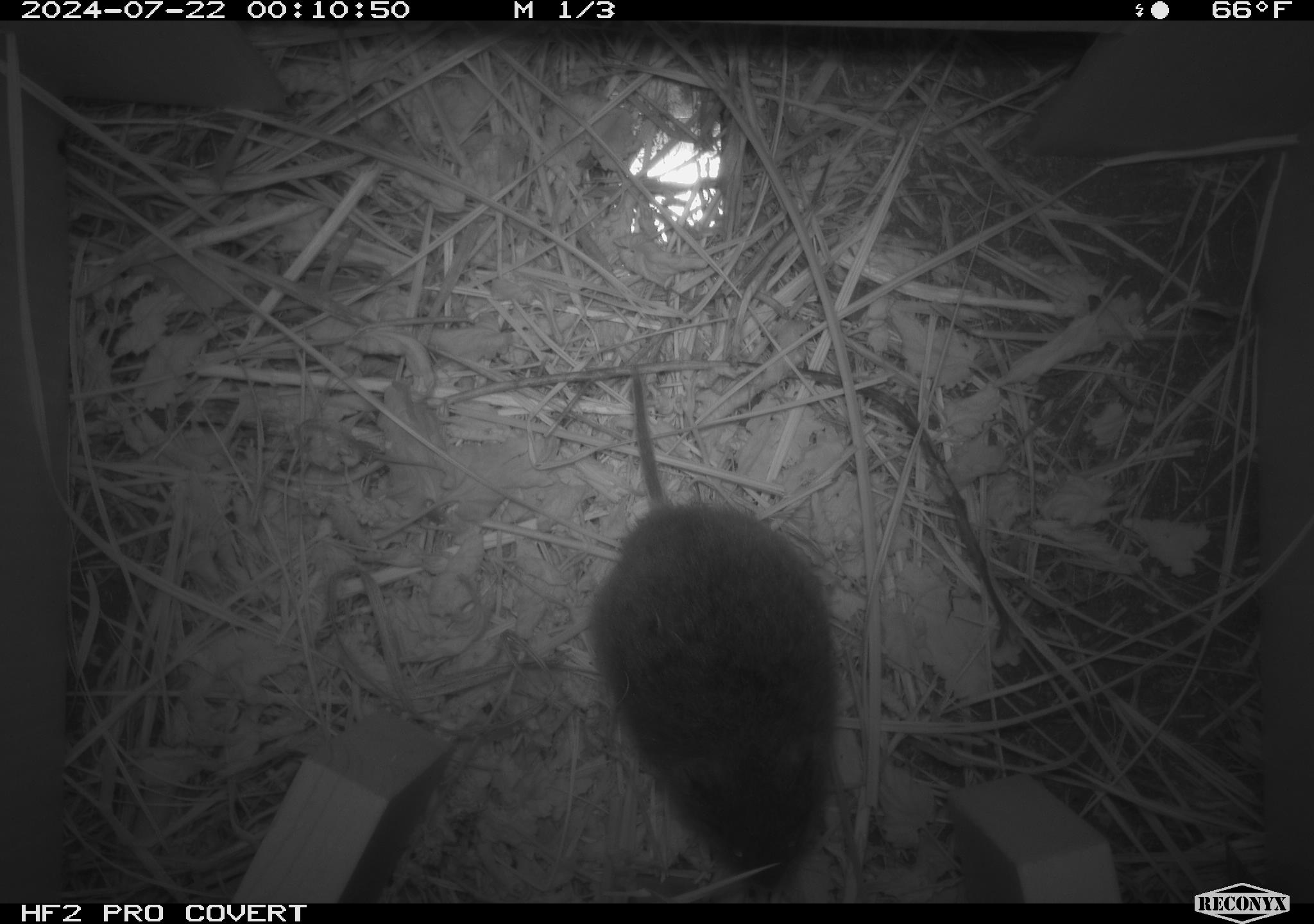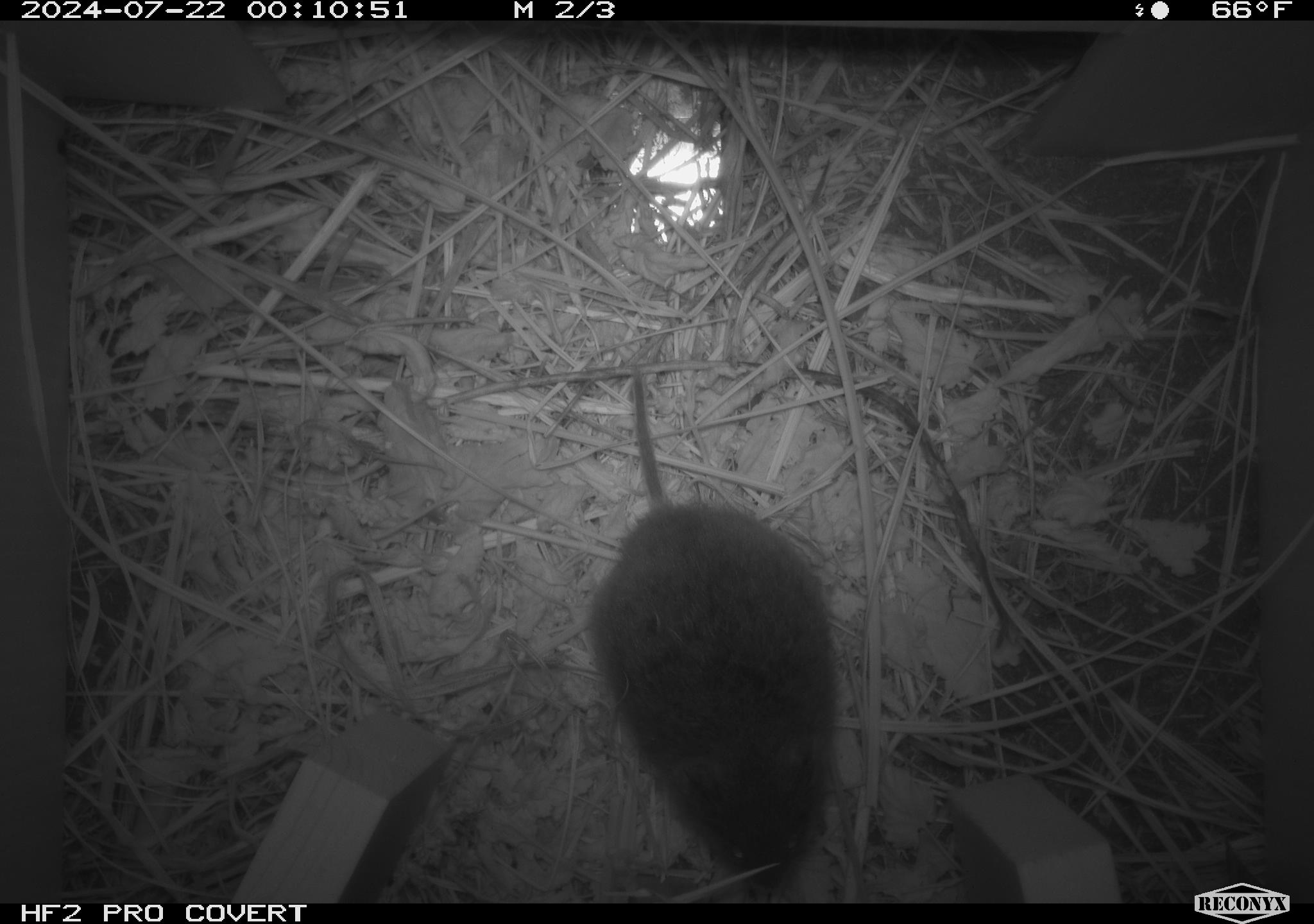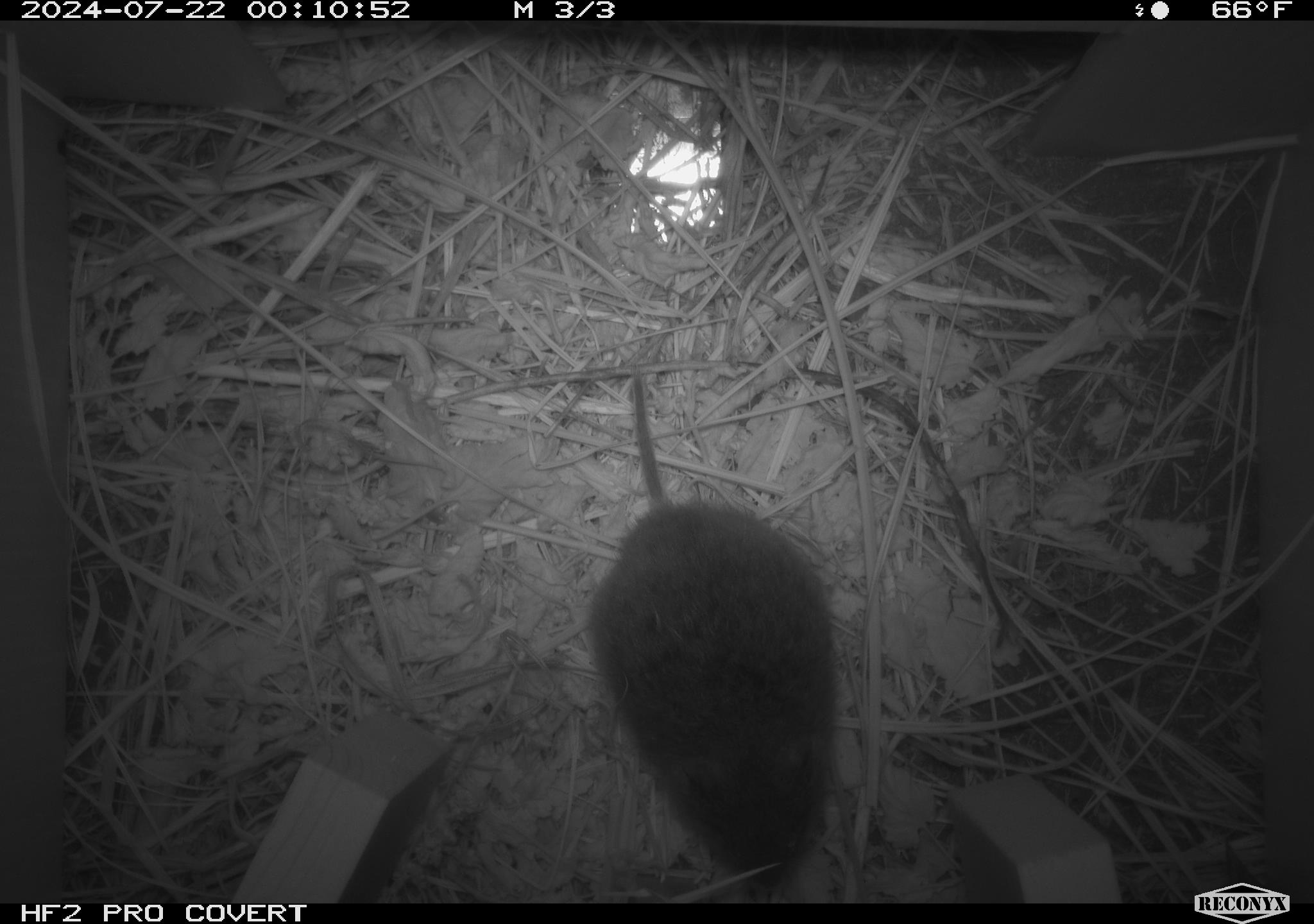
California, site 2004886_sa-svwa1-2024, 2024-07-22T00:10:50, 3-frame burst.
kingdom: Animalia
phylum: Chordata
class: Mammalia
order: Rodentia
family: Cricetidae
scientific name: Arvicolinae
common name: voles, lemmings, and muskrats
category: arvicolinae subfamily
Arvicolinae subfamily (voles, lemmings, and muskrats) (Arvicolinae).